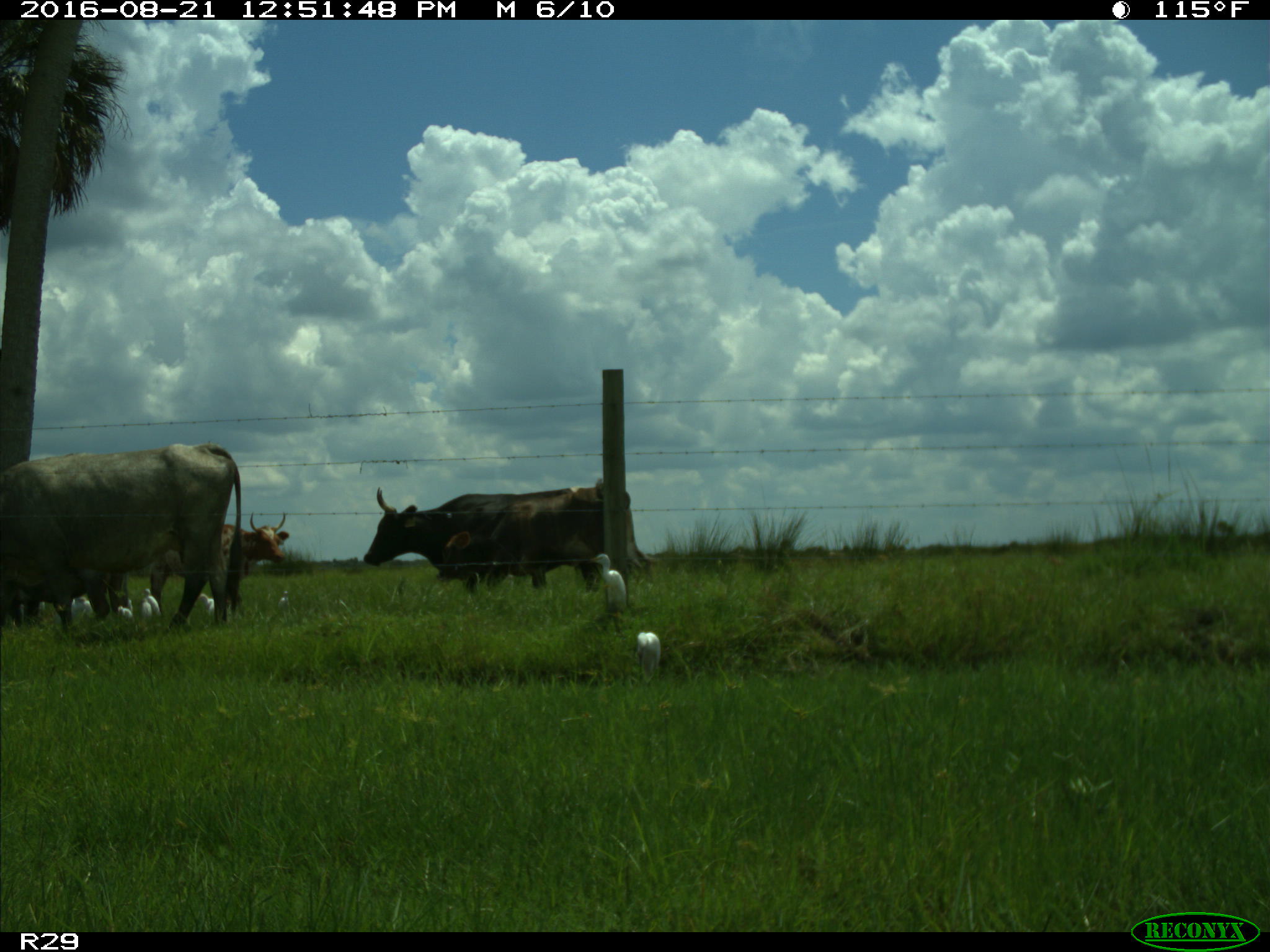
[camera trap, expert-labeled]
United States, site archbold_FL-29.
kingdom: Animalia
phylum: Chordata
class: Mammalia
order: Artiodactyla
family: Bovidae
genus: Bos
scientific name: Bos taurus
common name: domestic cow